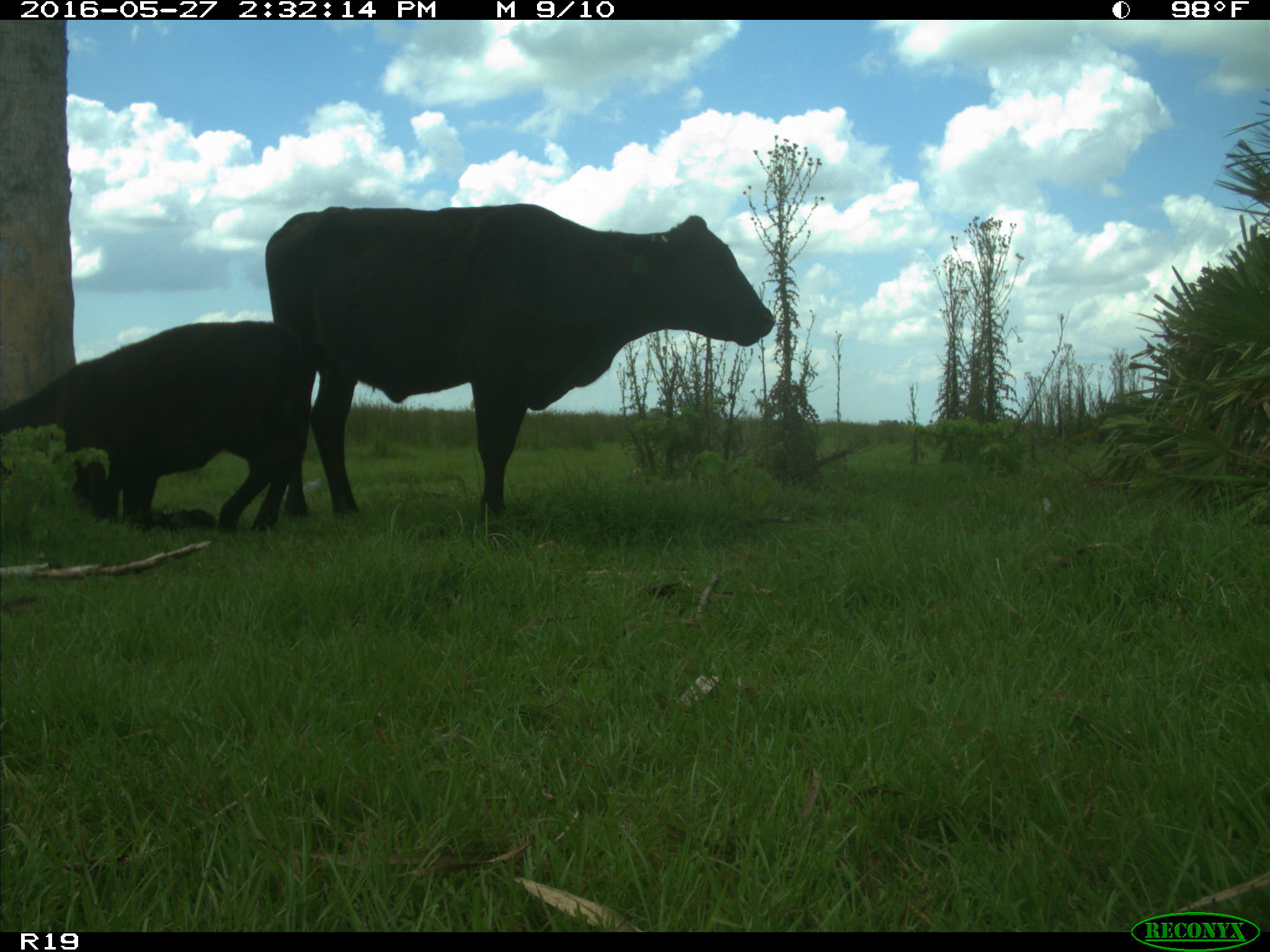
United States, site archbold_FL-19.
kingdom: Animalia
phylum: Chordata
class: Mammalia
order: Artiodactyla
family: Bovidae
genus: Bos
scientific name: Bos taurus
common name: domestic cow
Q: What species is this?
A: Bos taurus (domestic cow).